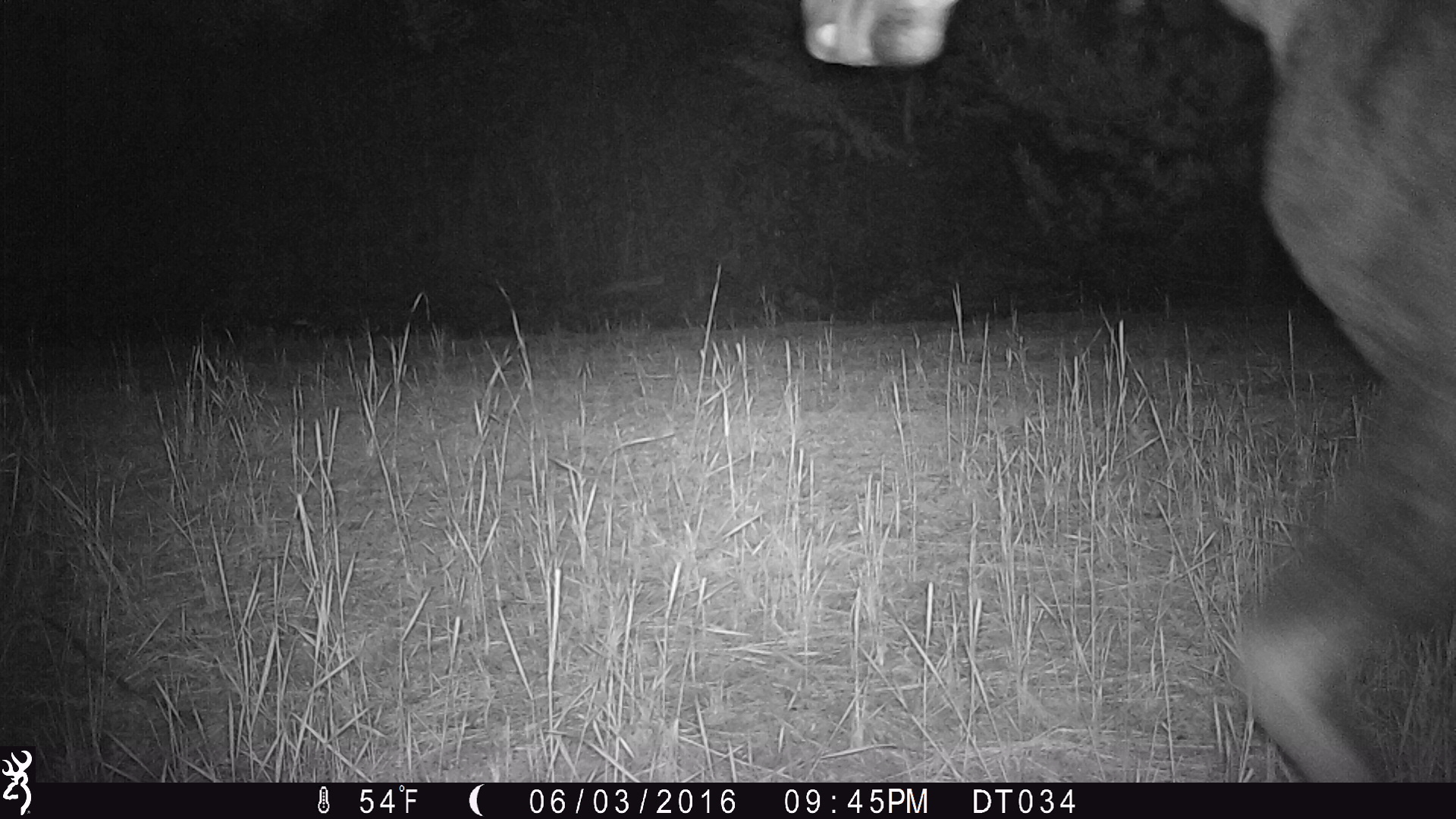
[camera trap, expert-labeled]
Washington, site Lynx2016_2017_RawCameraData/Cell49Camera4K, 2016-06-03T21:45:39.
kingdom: Animalia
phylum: Chordata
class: Mammalia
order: Artiodactyla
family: Cervidae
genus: Alces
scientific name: Alces alces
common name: moose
Alces alces (moose). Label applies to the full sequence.